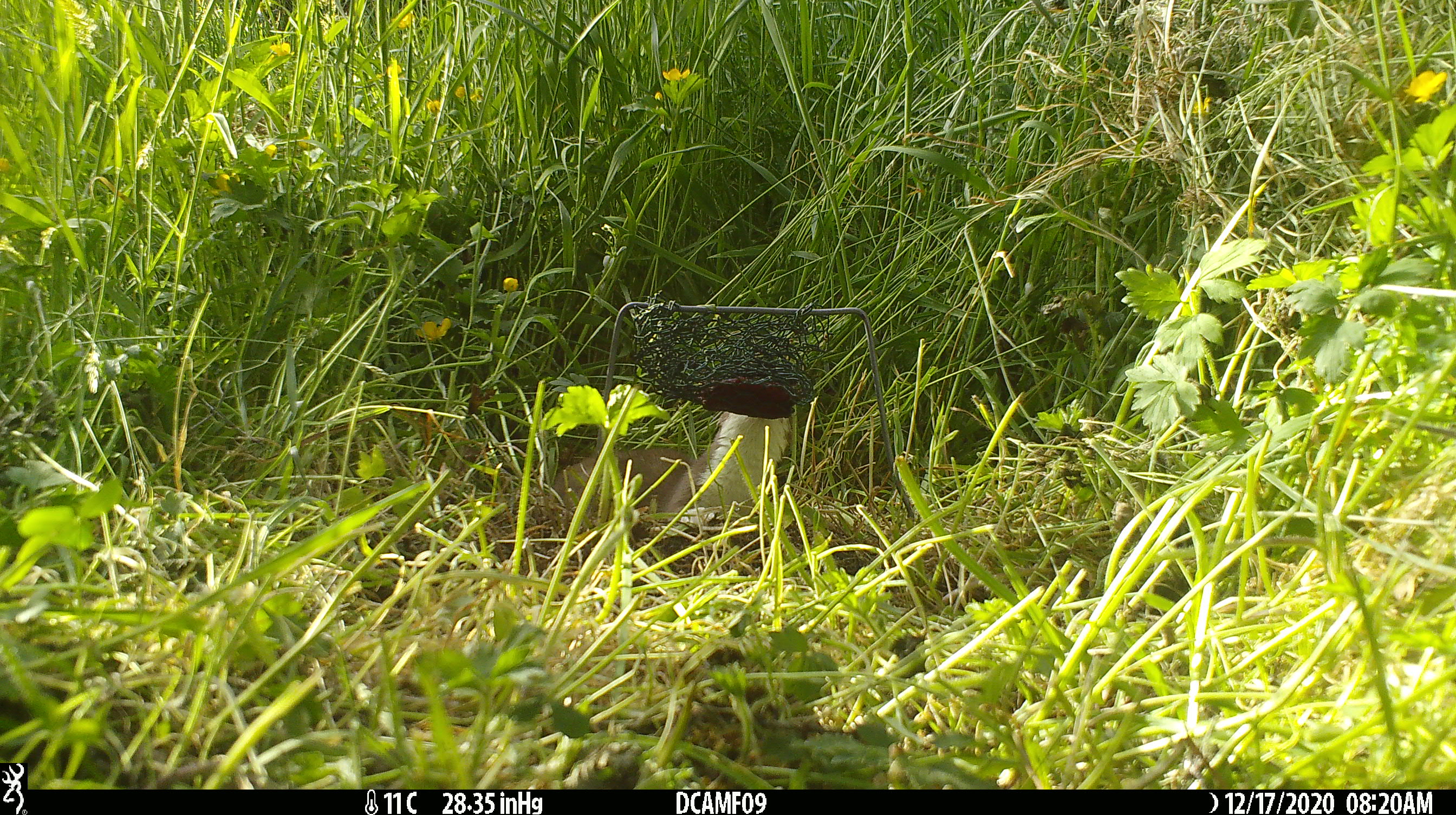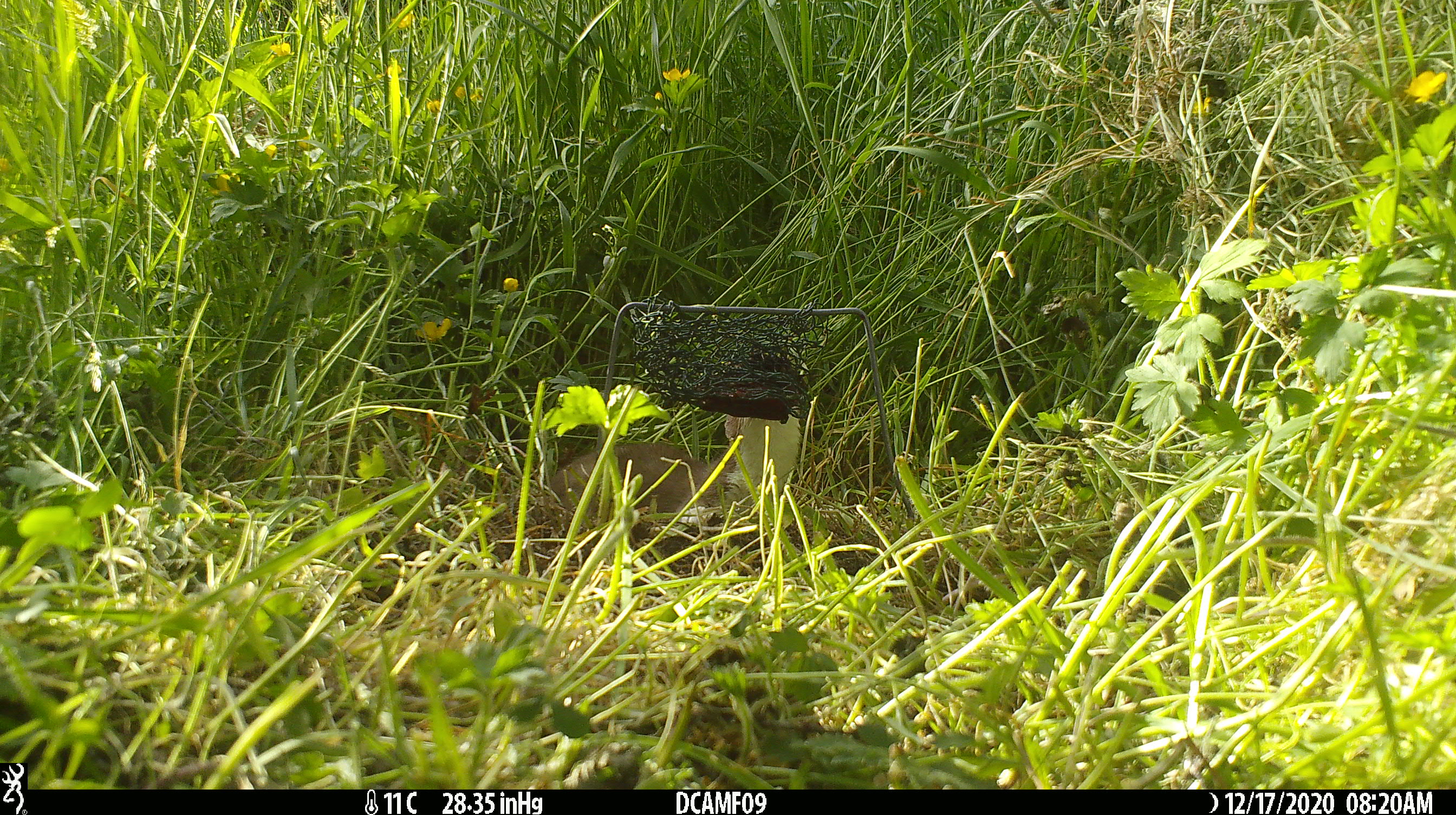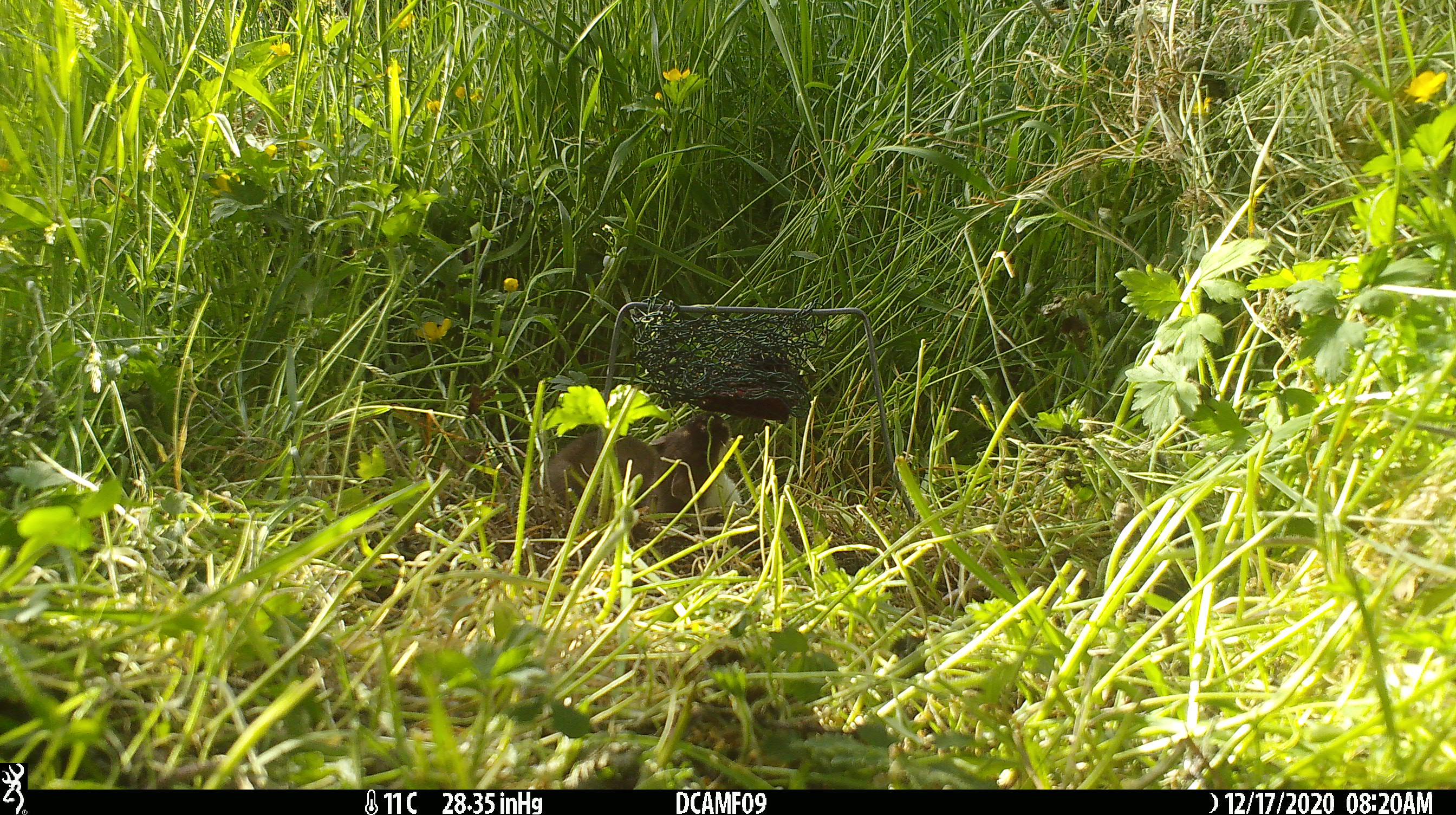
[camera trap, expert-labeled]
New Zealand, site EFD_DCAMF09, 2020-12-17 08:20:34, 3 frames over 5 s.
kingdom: Animalia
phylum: Chordata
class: Mammalia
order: Carnivora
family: Mustelidae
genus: Mustela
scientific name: Mustela erminea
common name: stoat